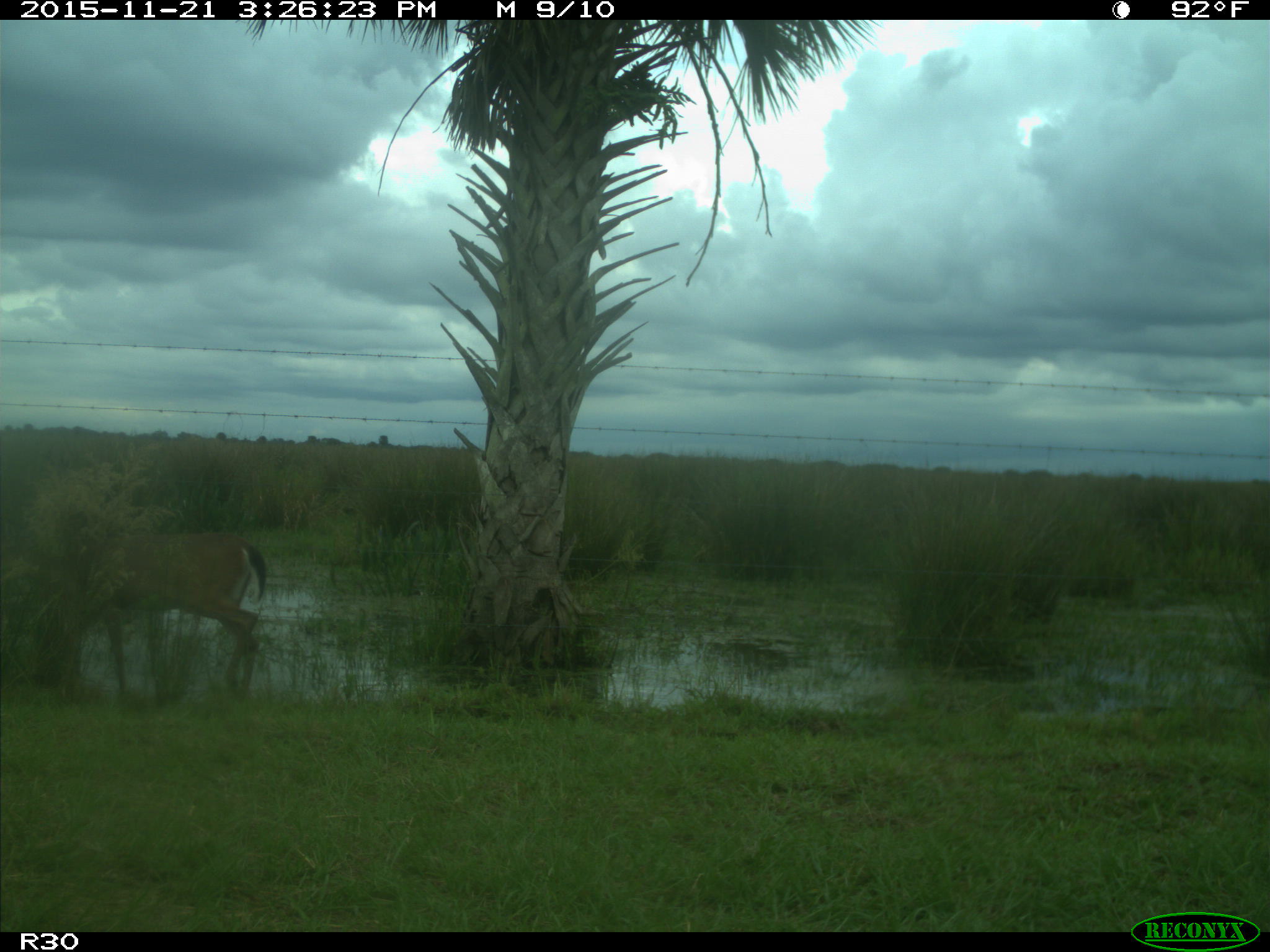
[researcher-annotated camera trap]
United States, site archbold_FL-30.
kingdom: Animalia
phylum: Chordata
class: Mammalia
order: Artiodactyla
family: Cervidae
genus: Odocoileus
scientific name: Odocoileus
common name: deer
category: unidentified deer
Unidentified deer (deer) (Odocoileus).